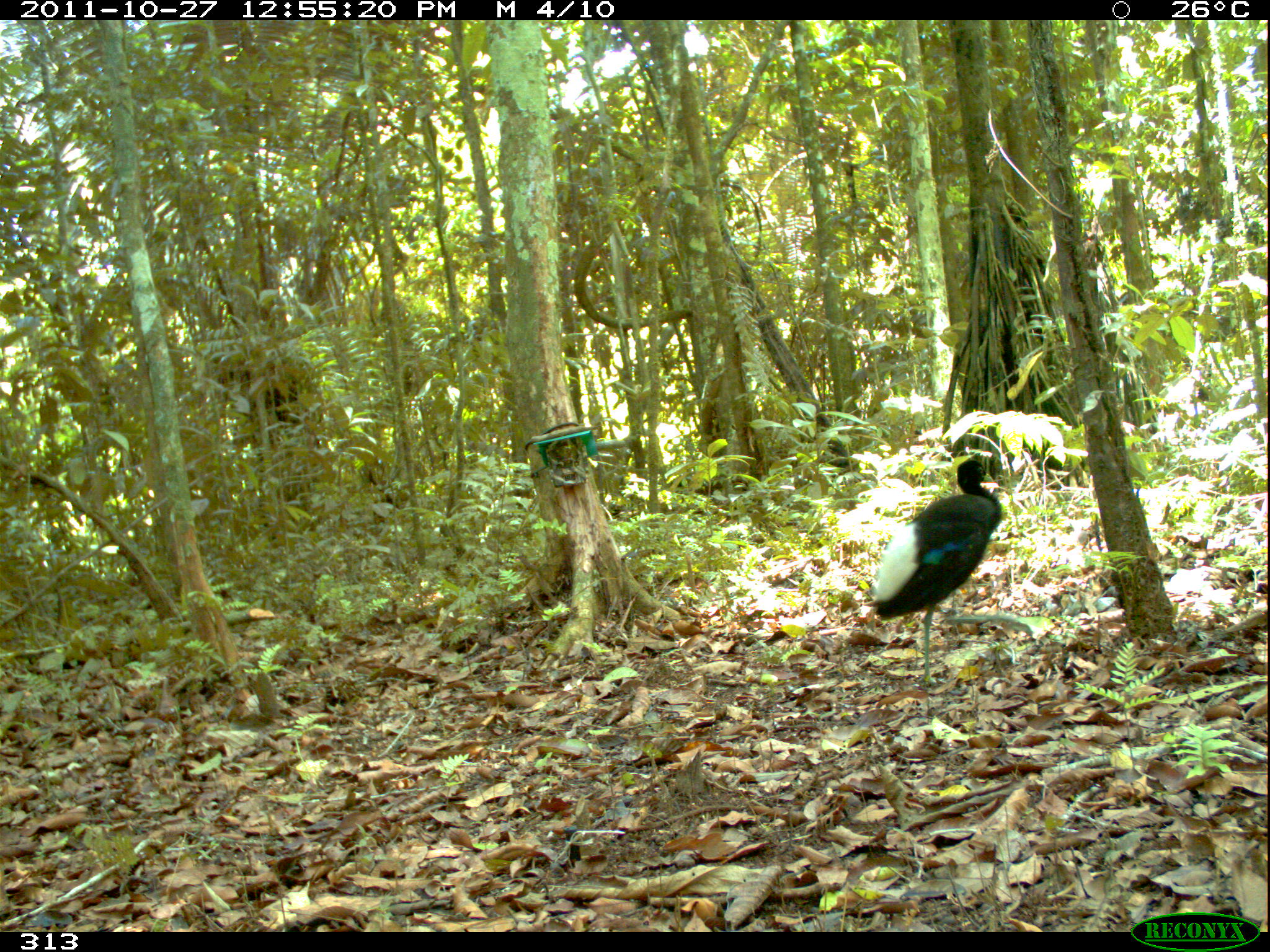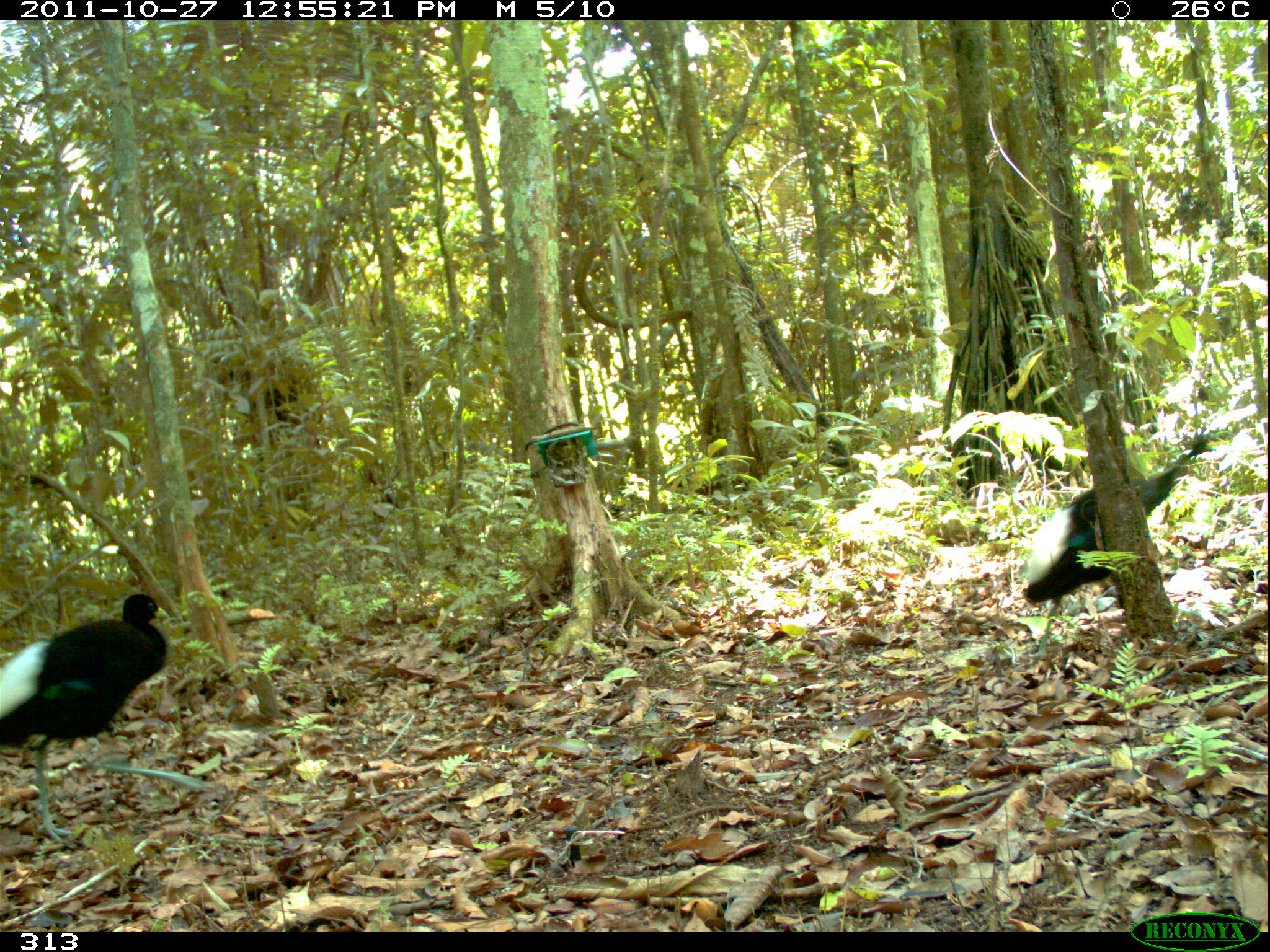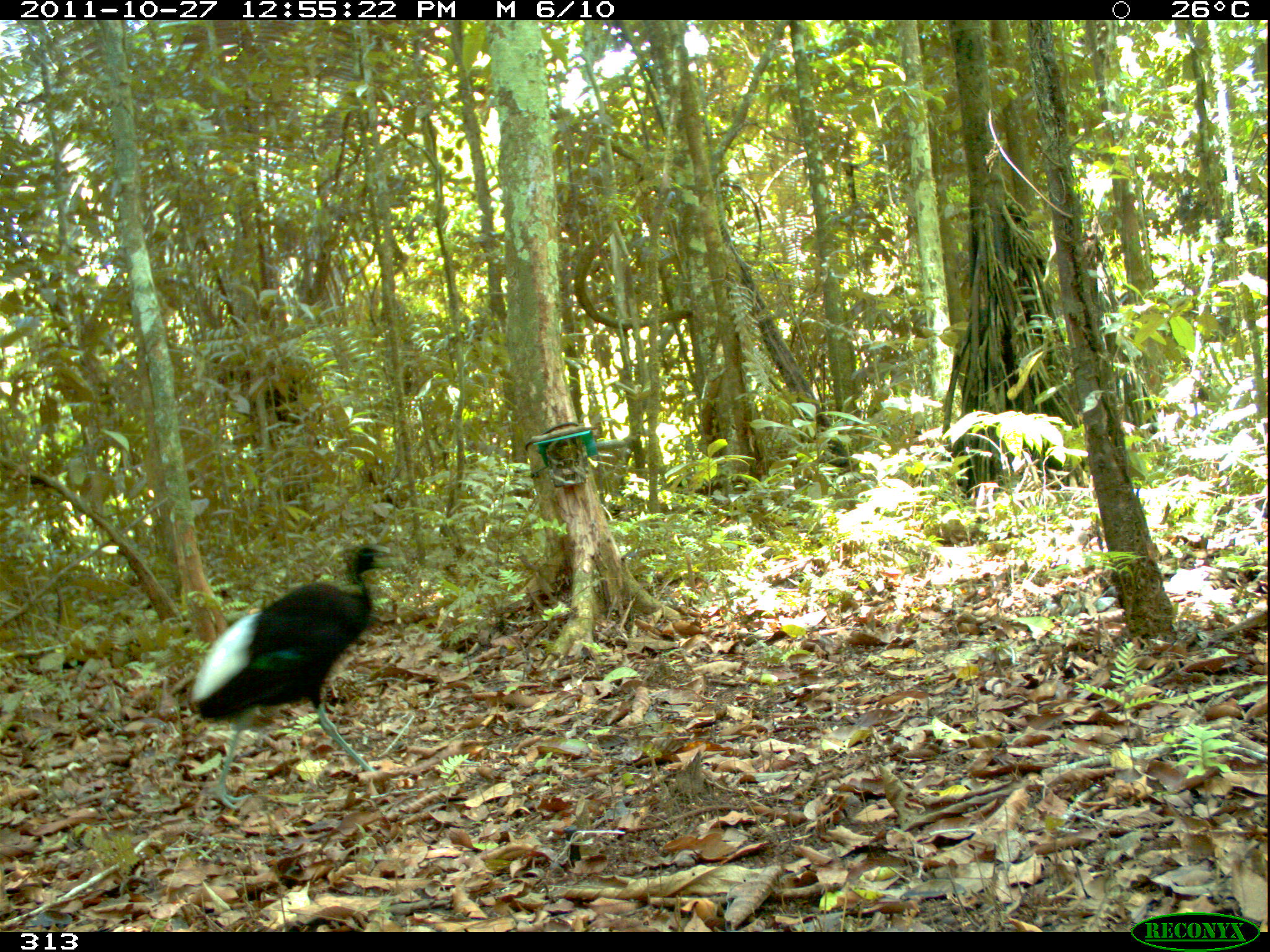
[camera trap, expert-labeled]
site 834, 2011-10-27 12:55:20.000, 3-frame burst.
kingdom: Animalia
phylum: Chordata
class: Aves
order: Gruiformes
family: Psophiidae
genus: Psophia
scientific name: Psophia leucoptera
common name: pale-winged trumpeter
Psophia leucoptera (pale-winged trumpeter).